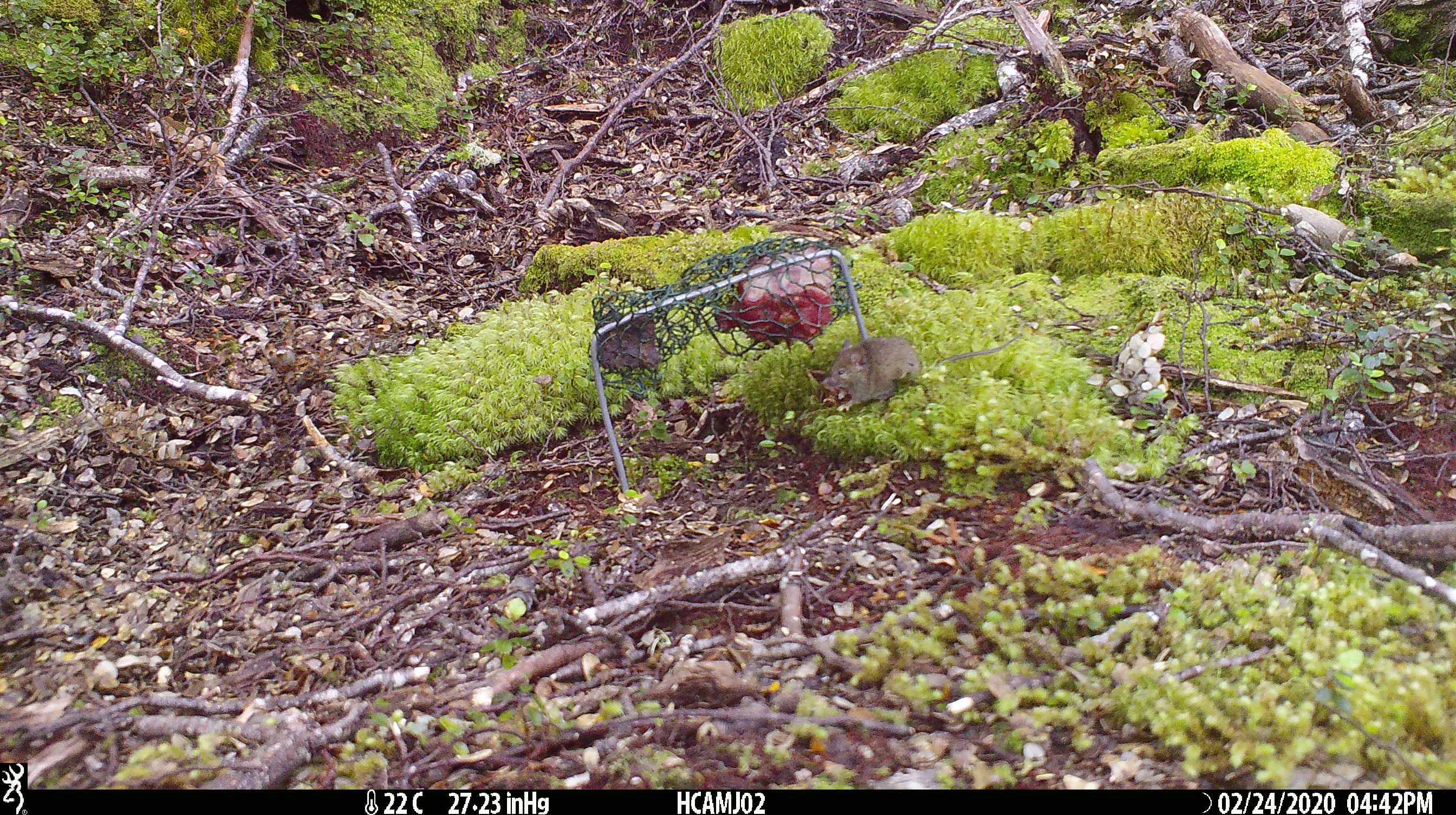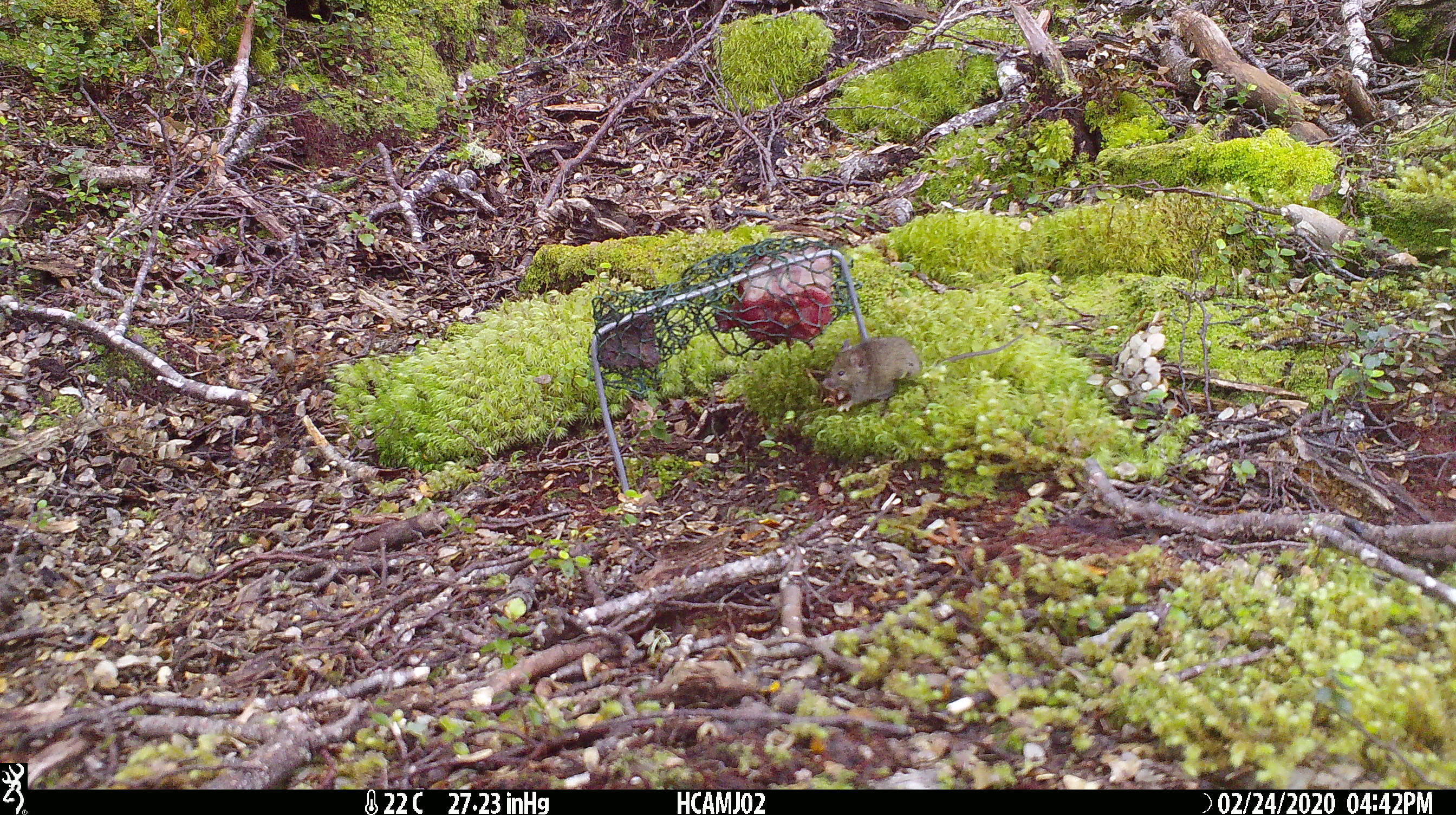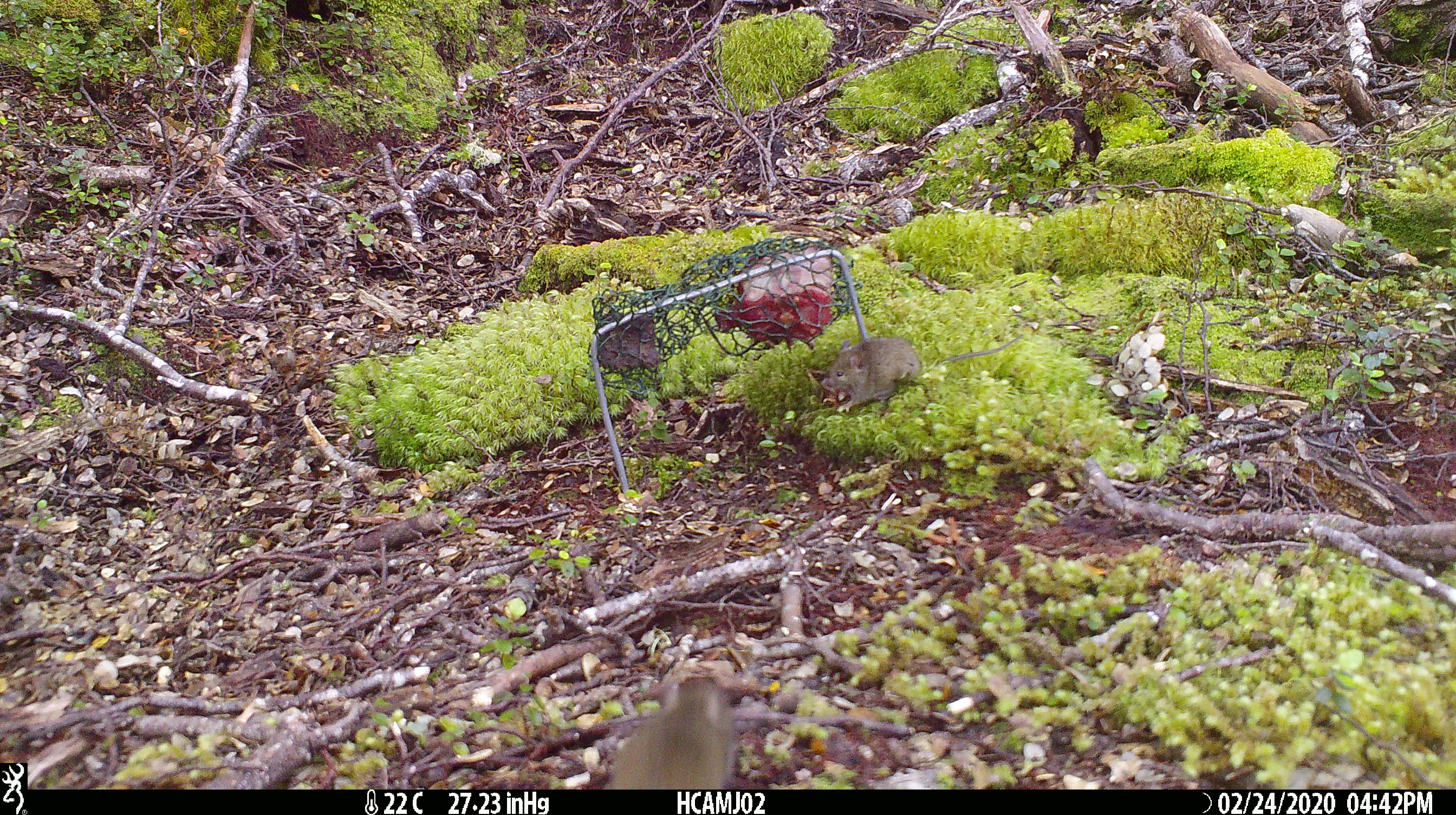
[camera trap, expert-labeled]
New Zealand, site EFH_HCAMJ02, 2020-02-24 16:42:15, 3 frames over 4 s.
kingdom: Animalia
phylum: Chordata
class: Mammalia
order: Rodentia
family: Muridae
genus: Mus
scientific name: Mus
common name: mouse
Mouse (Mus).